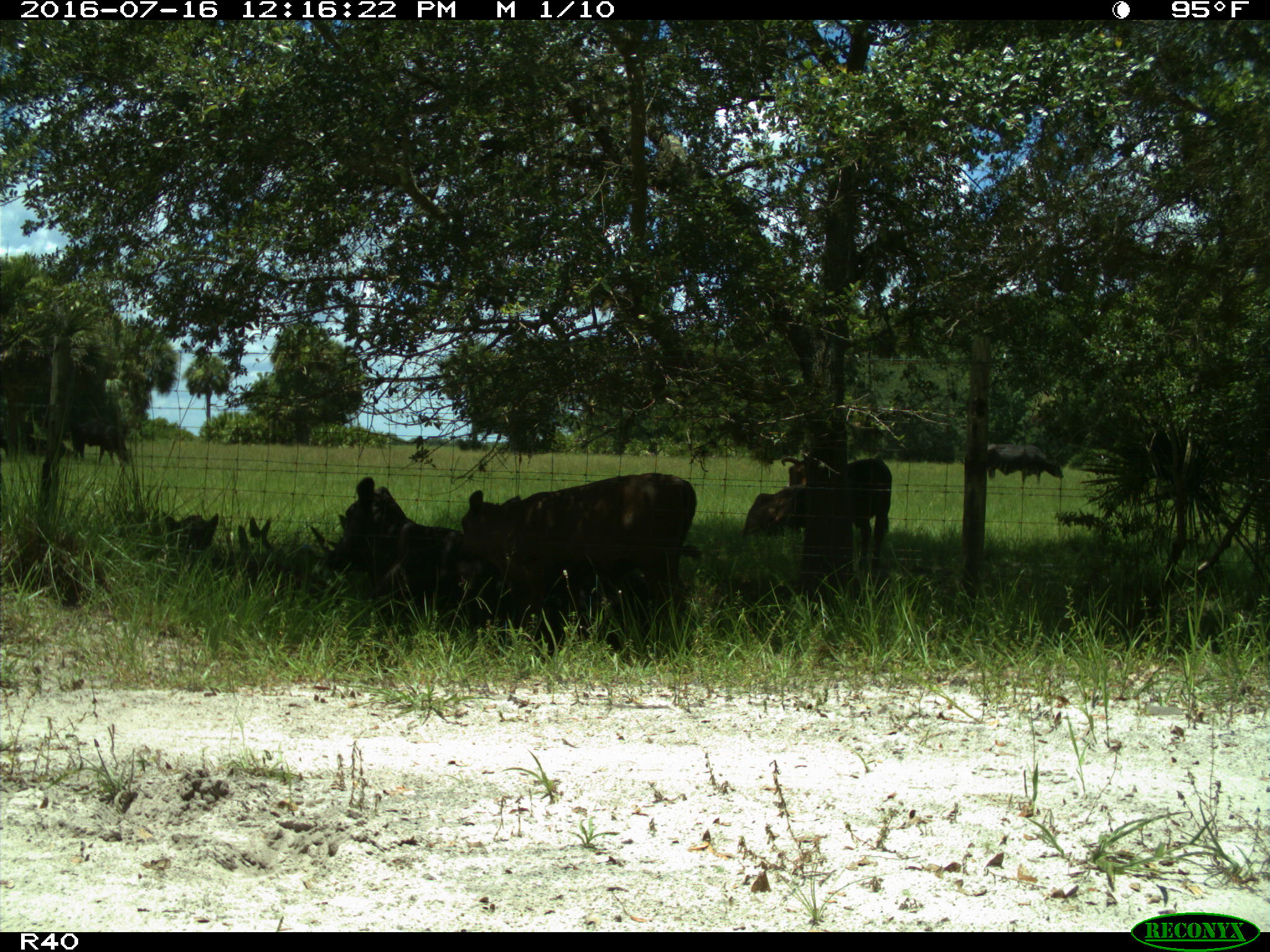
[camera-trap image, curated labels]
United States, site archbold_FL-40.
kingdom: Animalia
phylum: Chordata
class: Mammalia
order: Artiodactyla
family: Bovidae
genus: Bos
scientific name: Bos taurus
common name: domestic cow